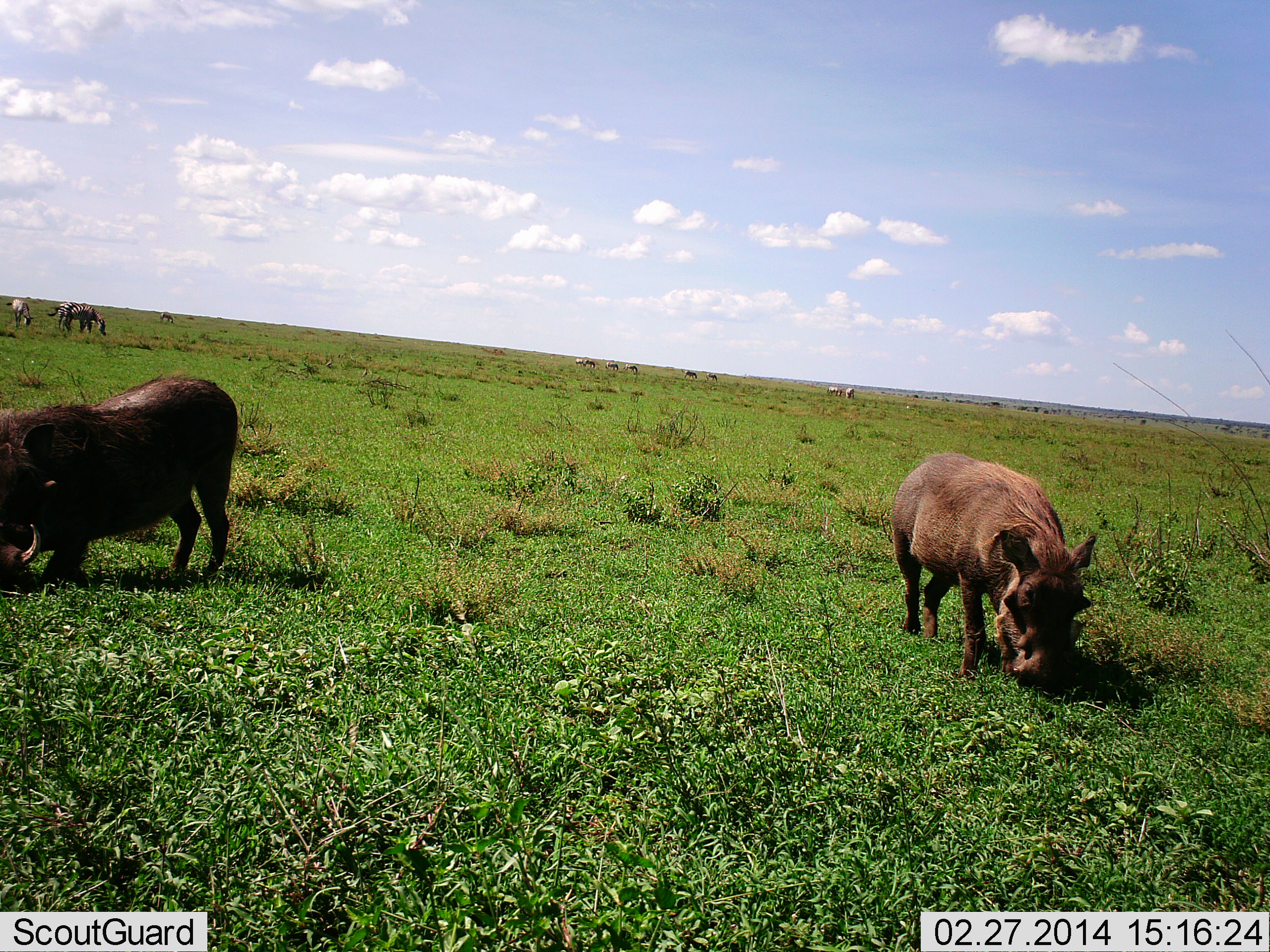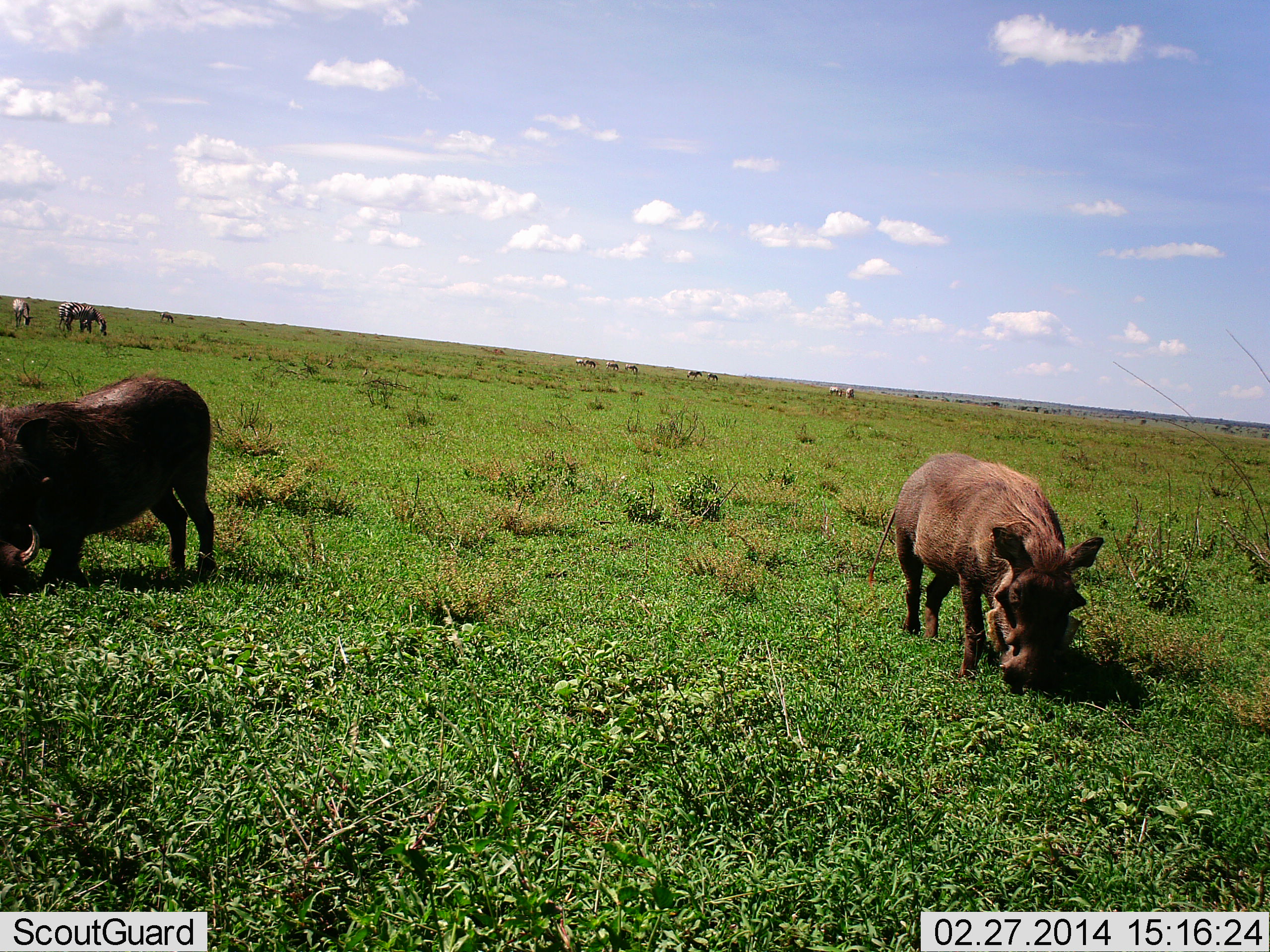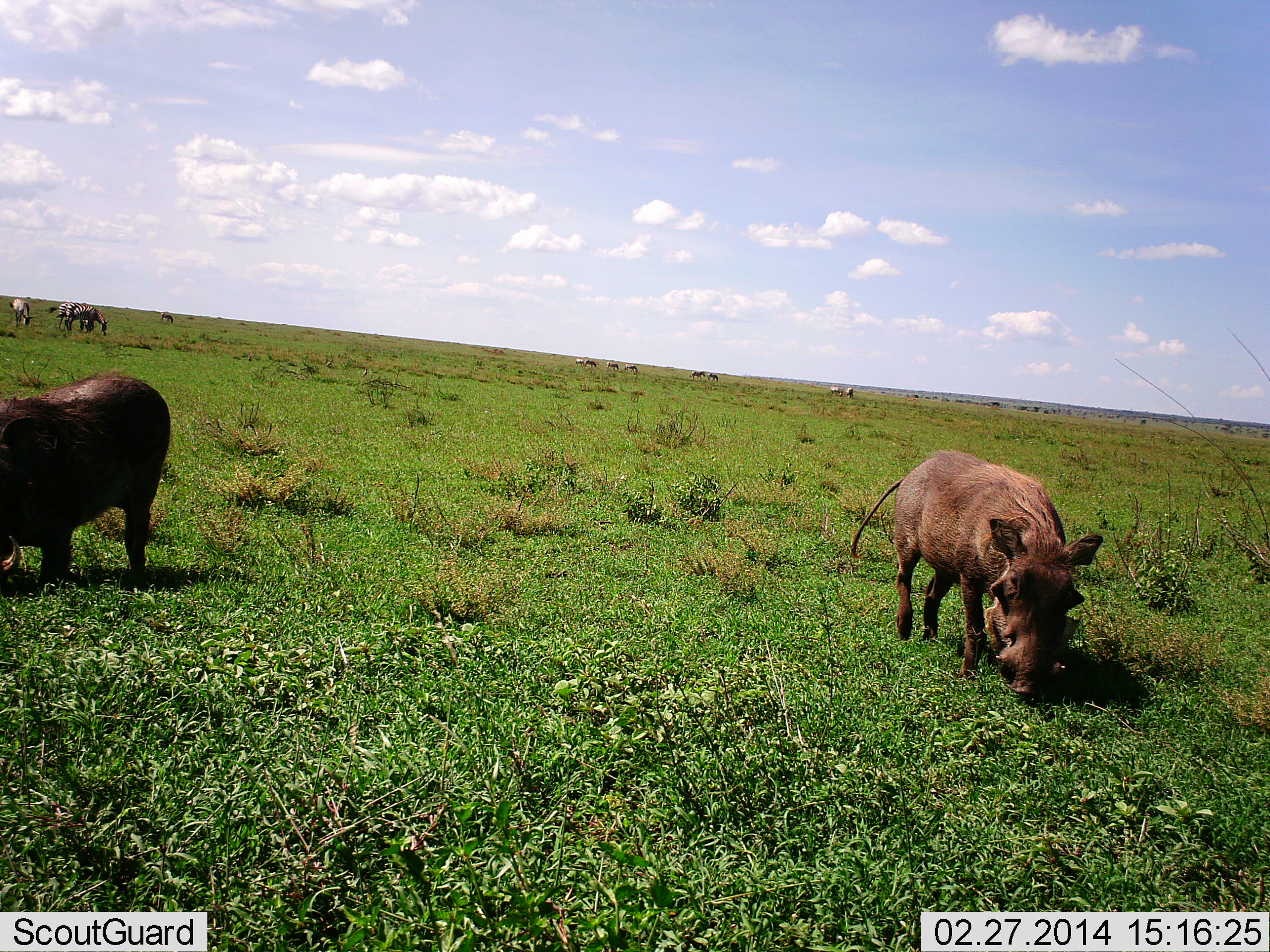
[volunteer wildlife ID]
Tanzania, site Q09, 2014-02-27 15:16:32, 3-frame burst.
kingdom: Animalia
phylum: Chordata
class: Mammalia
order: Artiodactyla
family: Suidae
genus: Phacochoerus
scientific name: Phacochoerus africanus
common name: warthog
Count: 2.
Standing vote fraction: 20%.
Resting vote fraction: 0%.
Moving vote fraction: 2%.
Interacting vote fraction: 0%.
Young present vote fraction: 0%.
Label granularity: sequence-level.